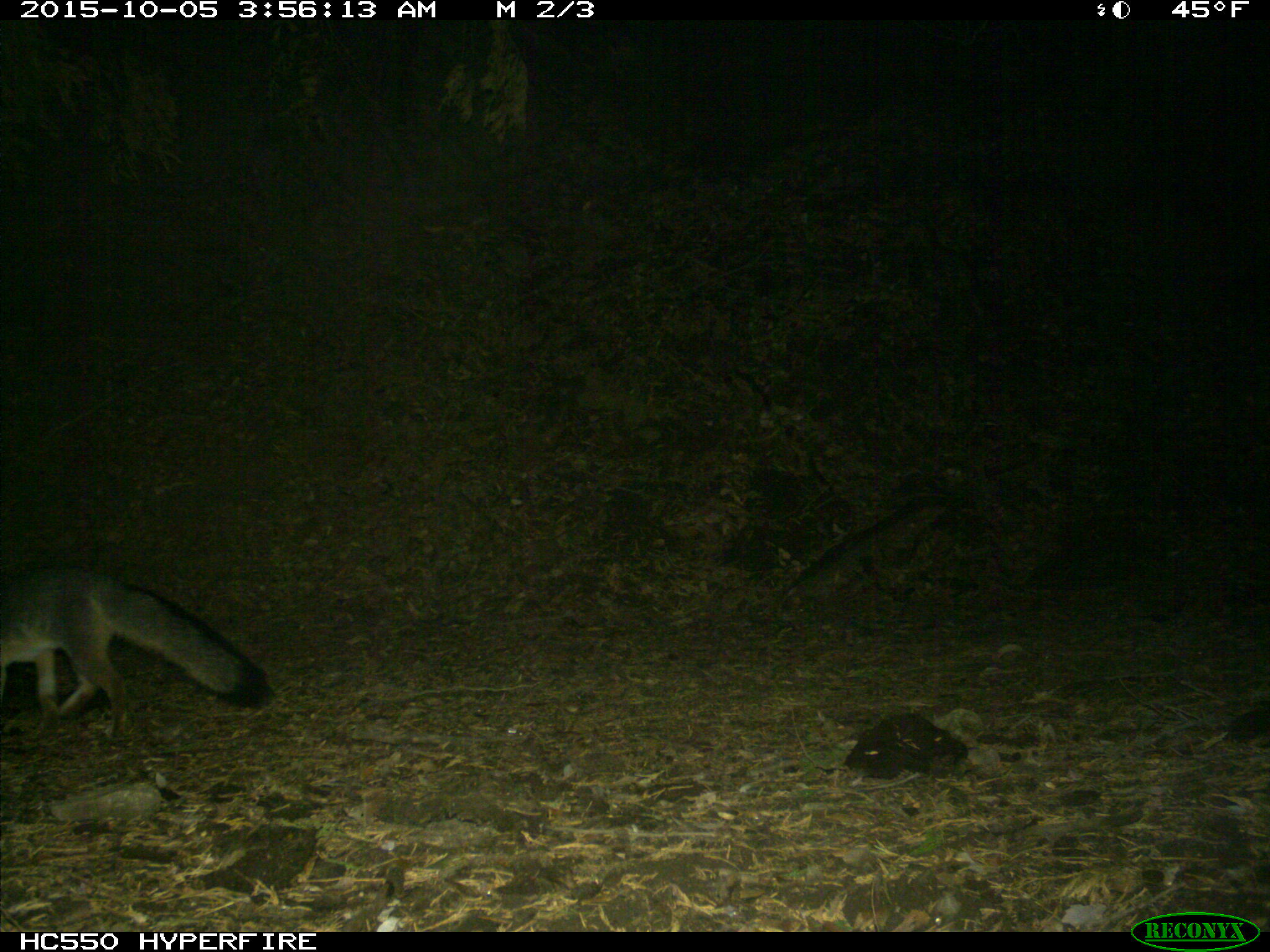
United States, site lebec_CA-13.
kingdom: Animalia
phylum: Chordata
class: Mammalia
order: Carnivora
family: Canidae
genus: Urocyon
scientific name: Urocyon cinereoargenteus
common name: gray fox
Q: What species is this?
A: Urocyon cinereoargenteus (gray fox).